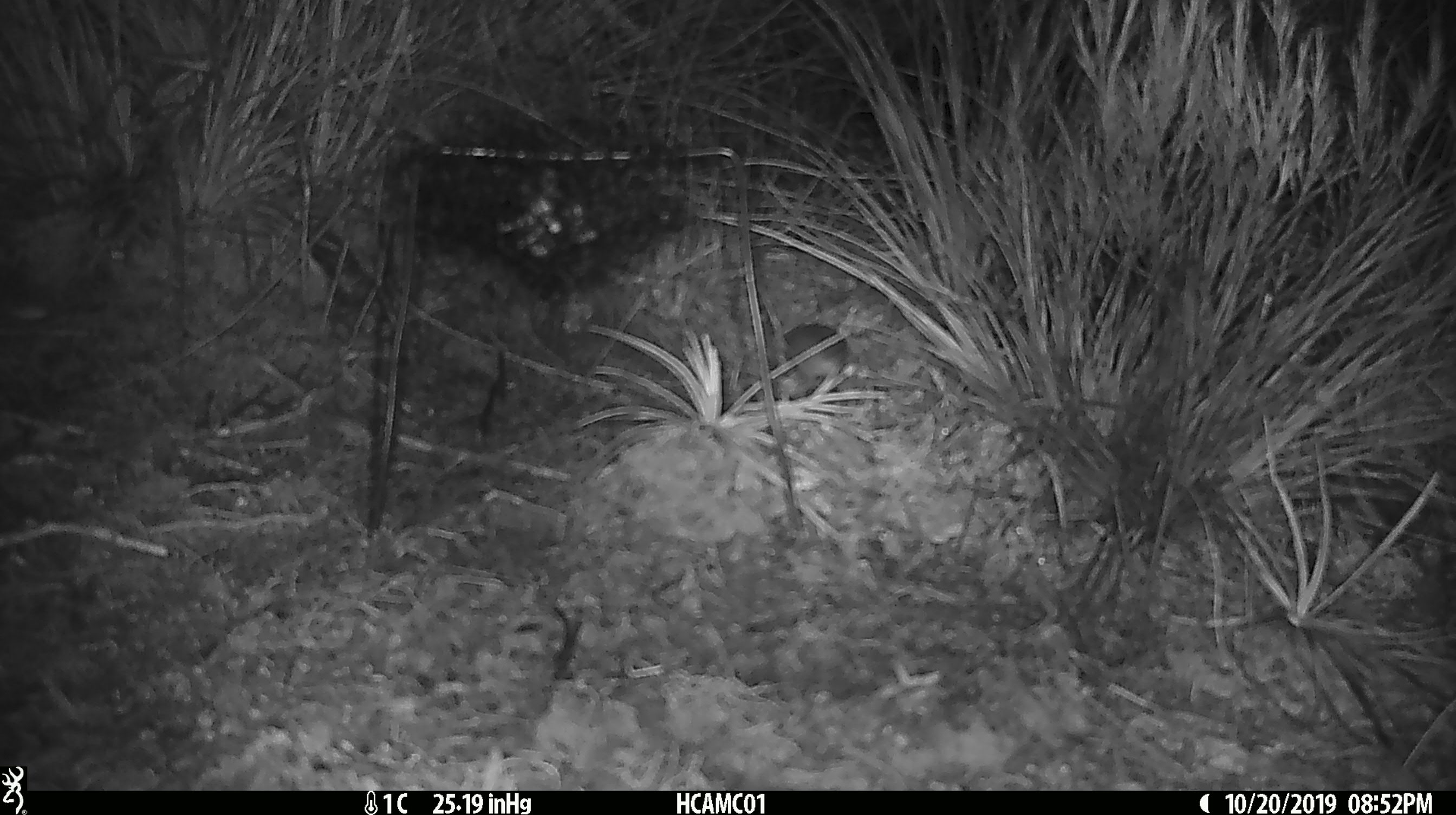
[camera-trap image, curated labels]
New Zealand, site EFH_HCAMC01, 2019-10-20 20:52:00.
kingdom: Animalia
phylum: Chordata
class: Mammalia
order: Rodentia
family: Muridae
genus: Mus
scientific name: Mus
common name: mouse